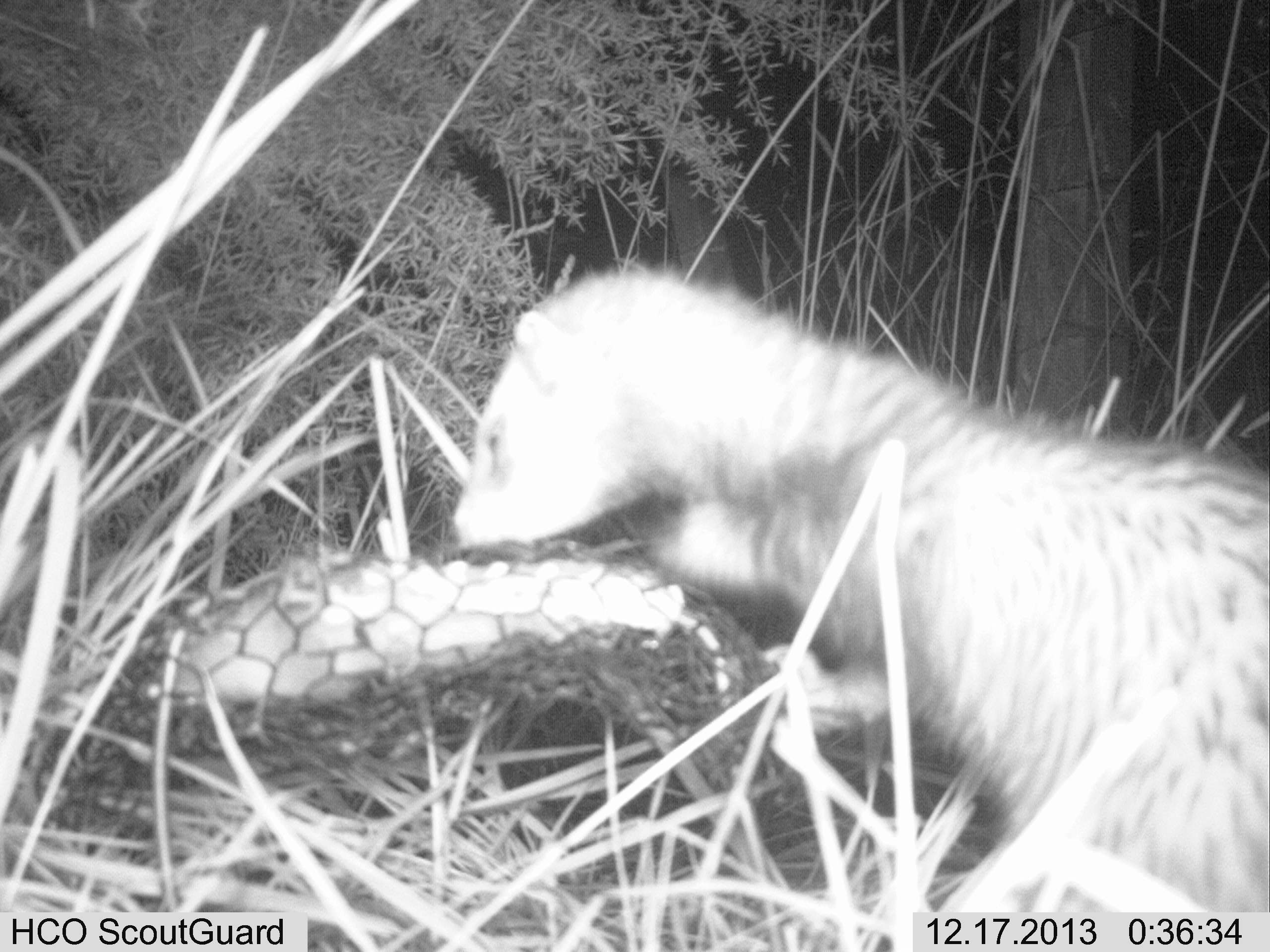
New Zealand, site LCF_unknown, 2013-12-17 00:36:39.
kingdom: Animalia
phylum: Chordata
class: Mammalia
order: Carnivora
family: Mustelidae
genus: Mustela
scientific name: Mustela furo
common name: ferret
Ferret (Mustela furo).